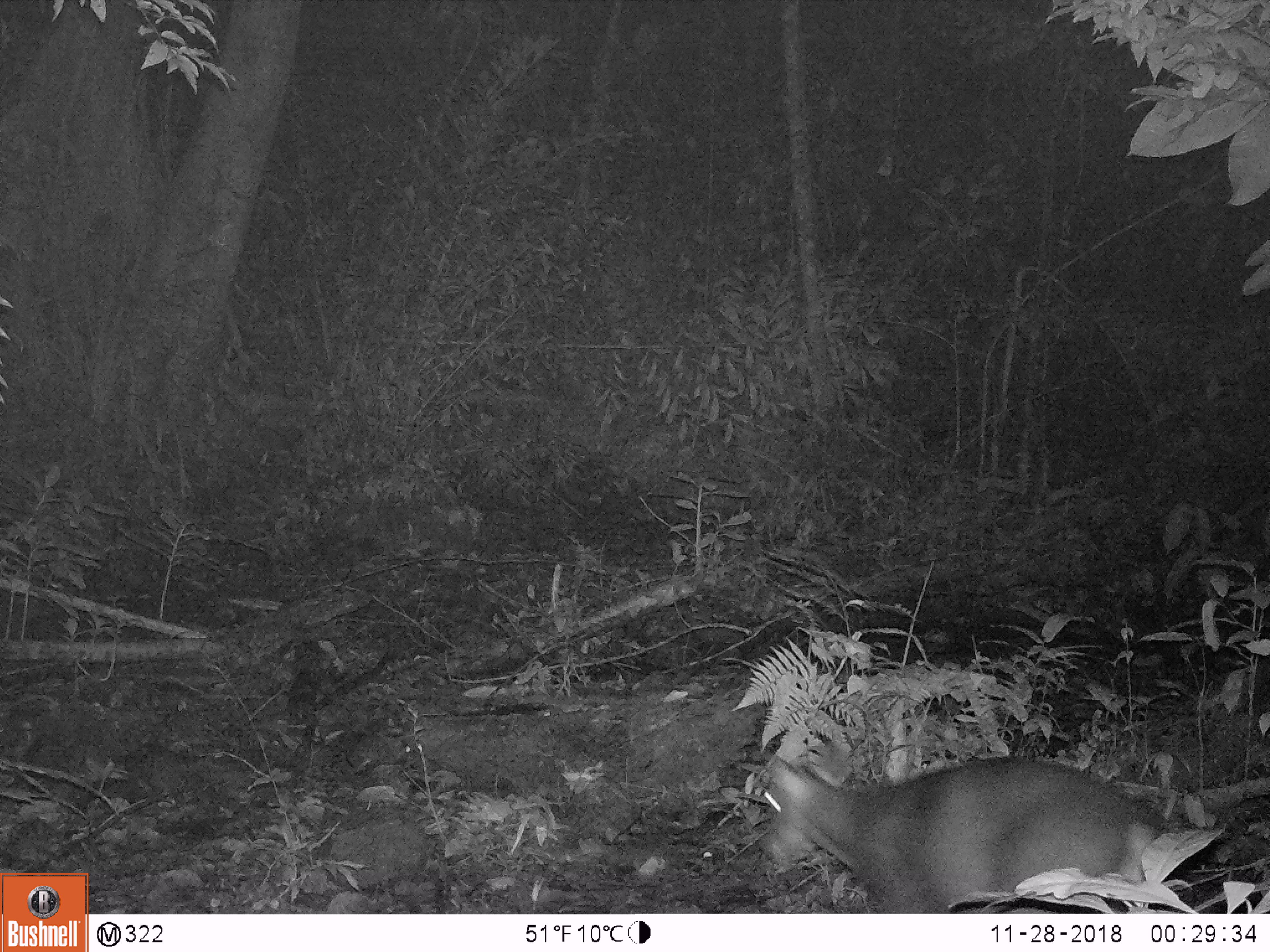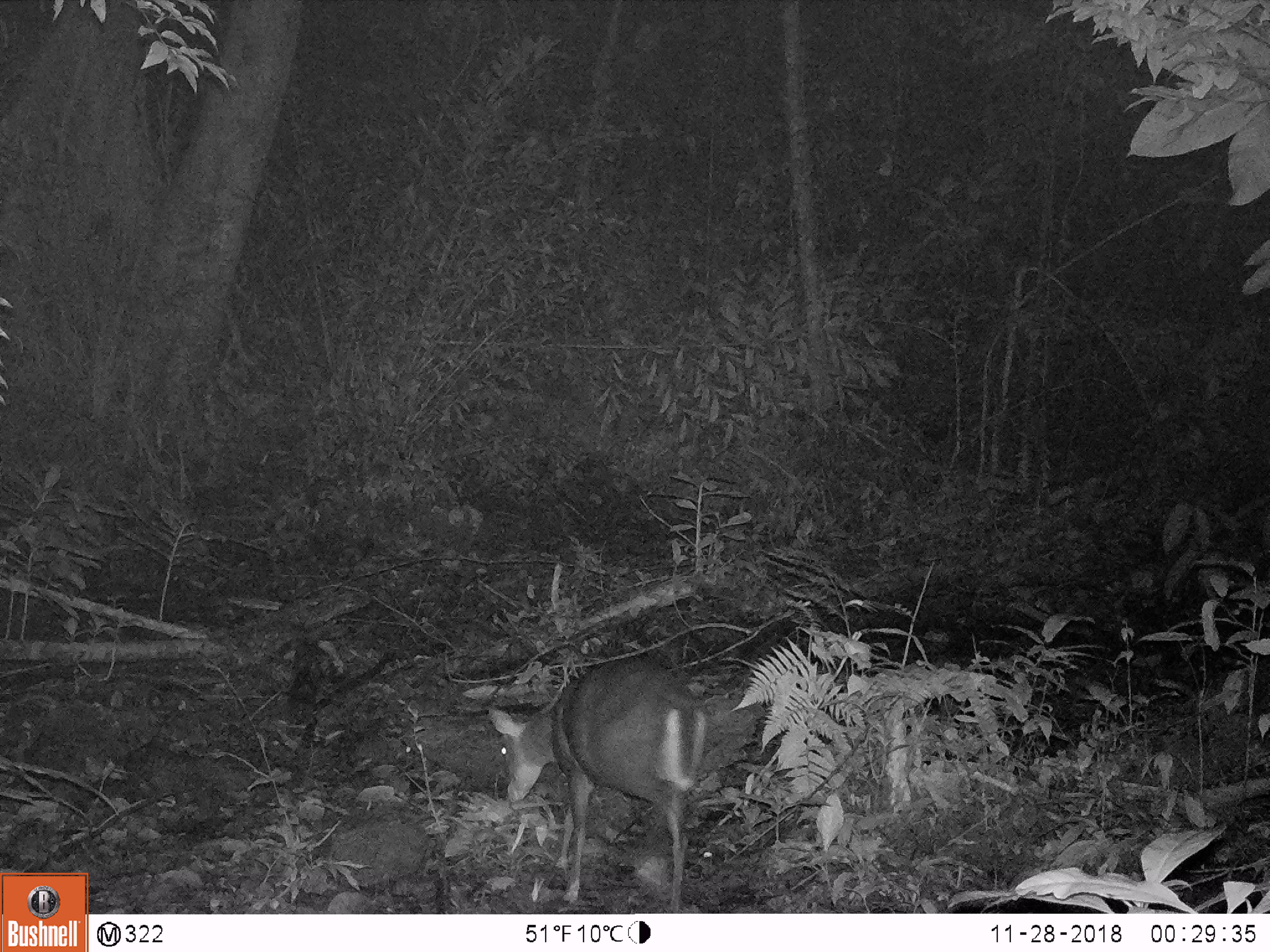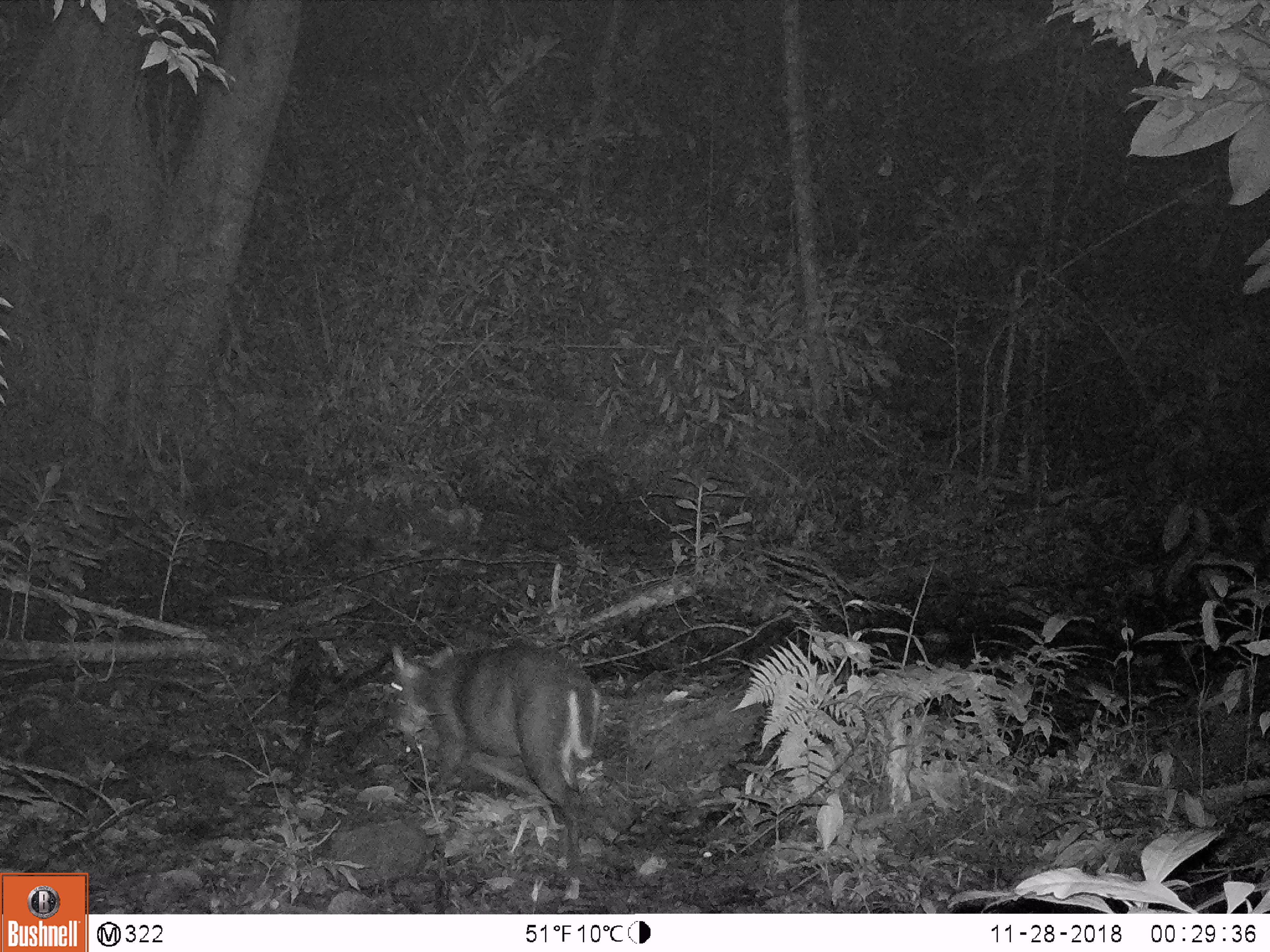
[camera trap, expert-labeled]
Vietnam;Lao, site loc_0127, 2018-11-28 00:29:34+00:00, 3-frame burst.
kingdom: Animalia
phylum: Chordata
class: Mammalia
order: Artiodactyla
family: Cervidae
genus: Muntiacus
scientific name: Muntiacus rooseveltorum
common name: roosevelt's muntjac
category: roosevelts muntjac group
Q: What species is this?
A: Roosevelts muntjac group (roosevelt's muntjac) (Muntiacus rooseveltorum).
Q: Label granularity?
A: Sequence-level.